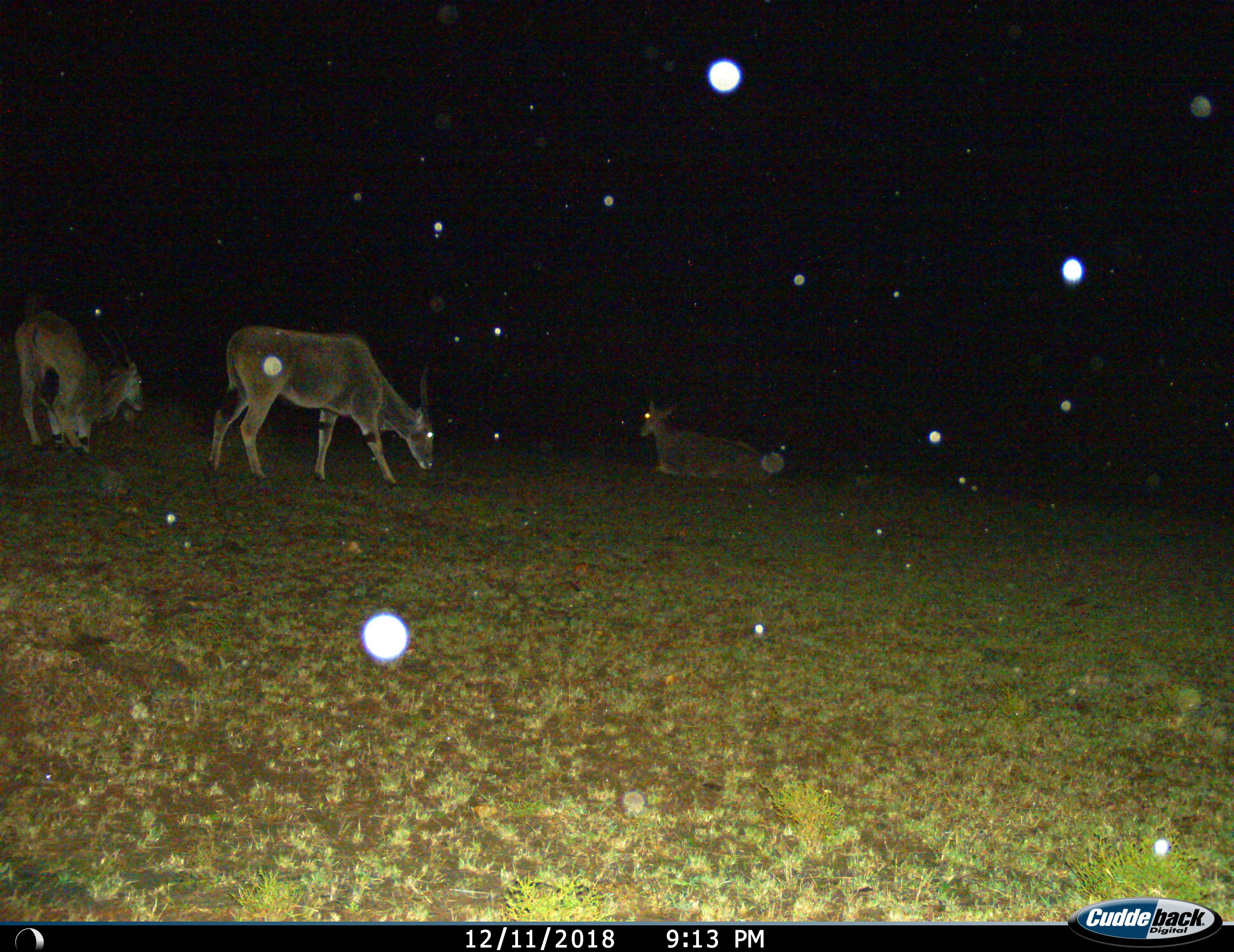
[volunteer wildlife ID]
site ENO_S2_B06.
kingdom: Animalia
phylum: Chordata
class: Mammalia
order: Artiodactyla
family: Bovidae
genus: Tragelaphus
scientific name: Tragelaphus oryx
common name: eland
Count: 3.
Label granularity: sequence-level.